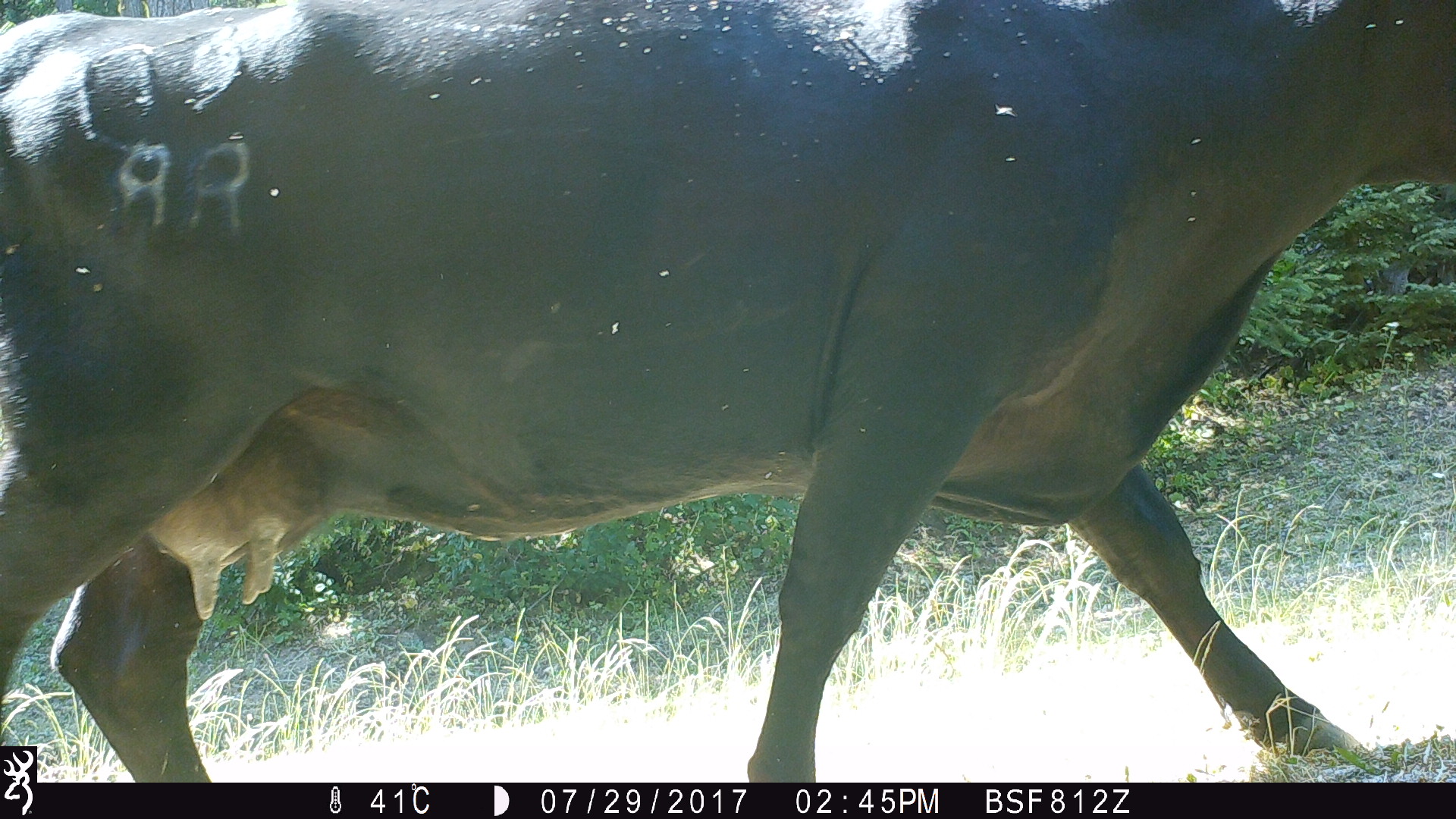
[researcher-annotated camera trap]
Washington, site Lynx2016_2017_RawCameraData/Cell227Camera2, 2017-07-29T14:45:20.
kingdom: Animalia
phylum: Chordata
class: Mammalia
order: Artiodactyla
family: Bovidae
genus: Bos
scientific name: Bos taurus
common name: domestic cattle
Domestic cattle (Bos taurus). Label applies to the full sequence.